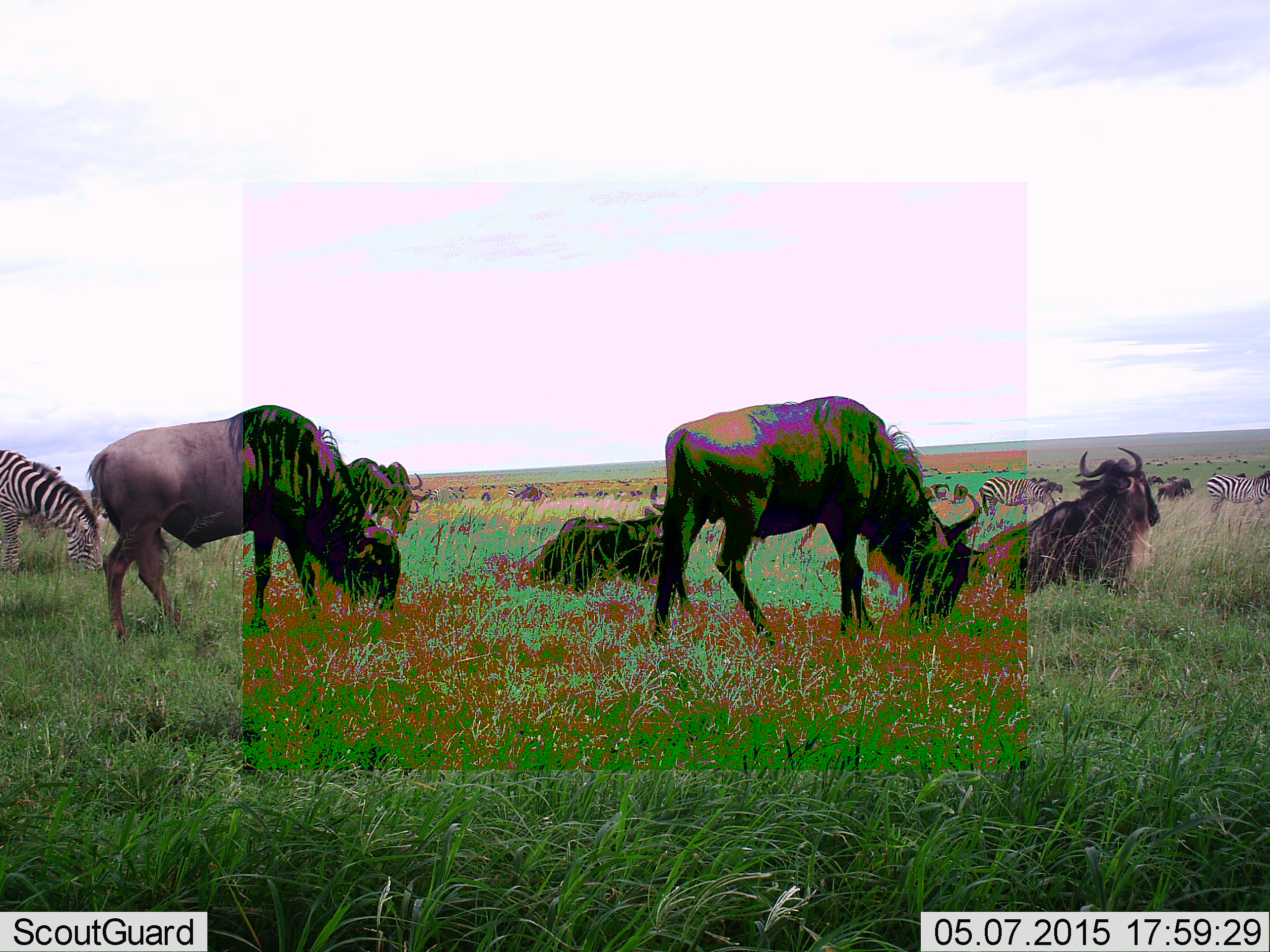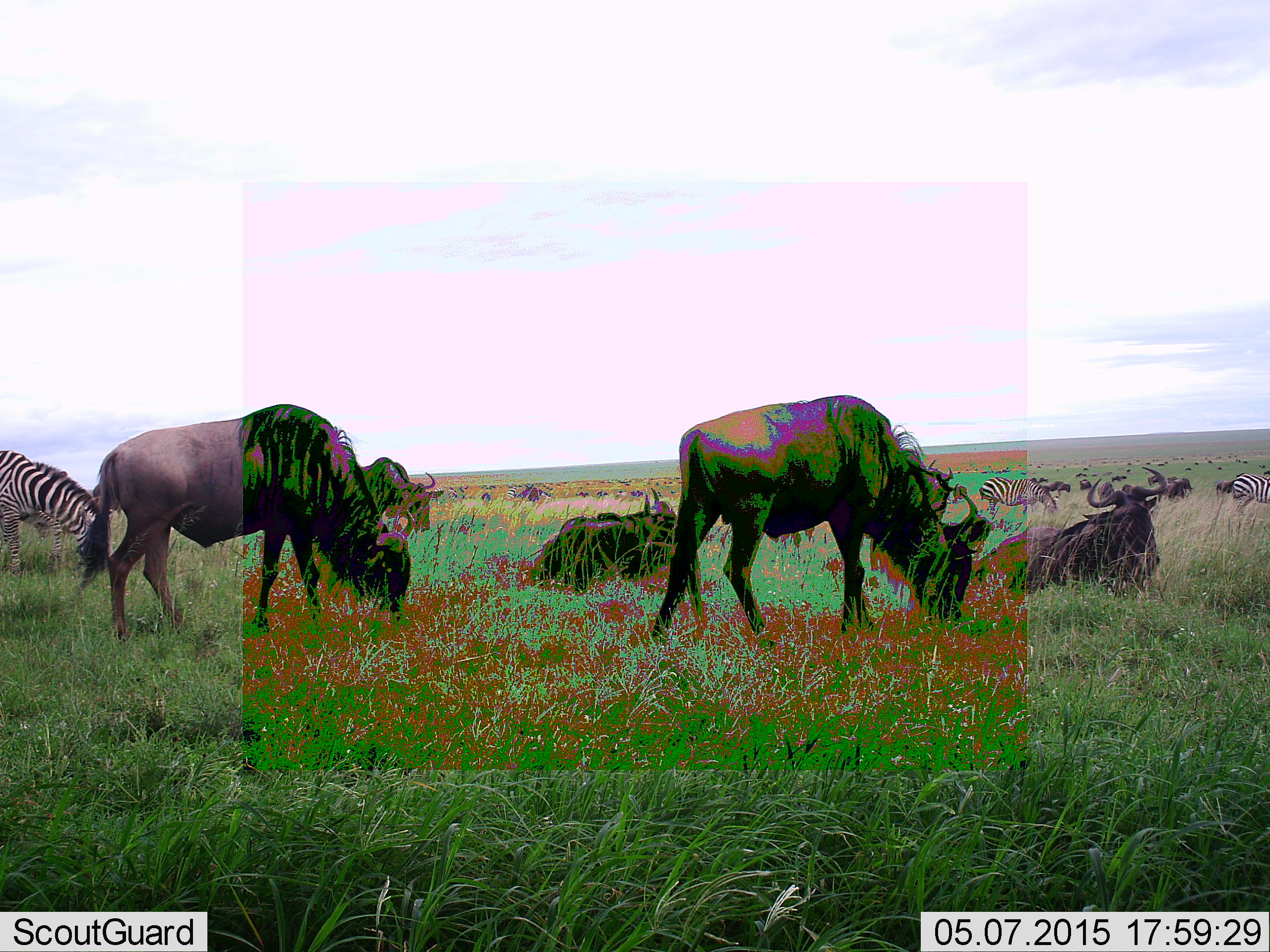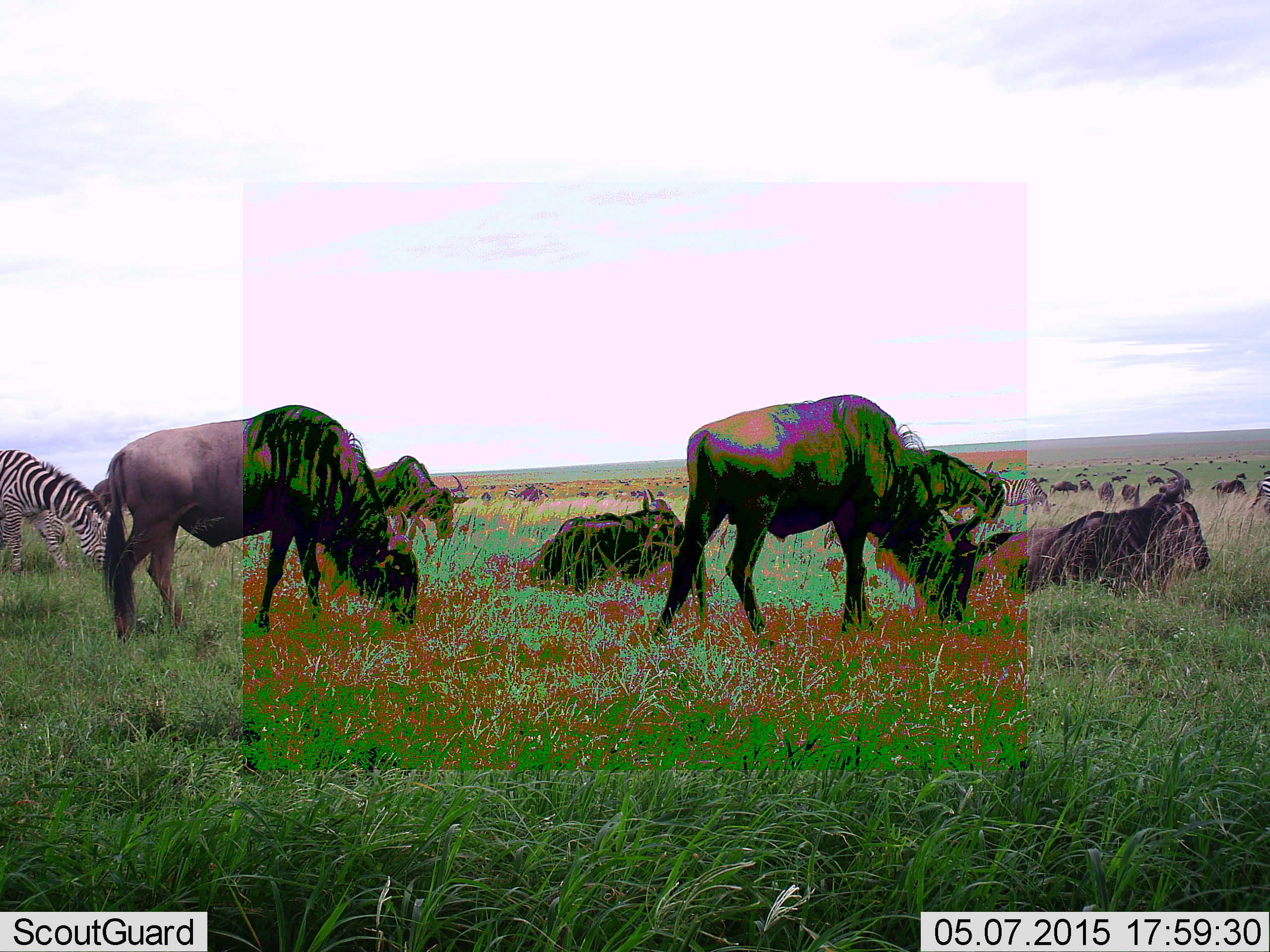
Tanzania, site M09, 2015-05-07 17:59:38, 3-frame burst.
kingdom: Animalia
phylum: Chordata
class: Mammalia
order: Artiodactyla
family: Bovidae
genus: Connochaetes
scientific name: Connochaetes taurinus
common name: blue wildebeest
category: wildebeest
Wildebeest (blue wildebeest) (Connochaetes taurinus), count 11-50. Behavior (volunteer vote fractions): standing 40%, resting 90%, moving 40%, interacting 10%. Young present (vote fraction): 0%. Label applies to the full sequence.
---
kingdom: Animalia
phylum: Chordata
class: Mammalia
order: Perissodactyla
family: Equidae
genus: Equus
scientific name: Equus quagga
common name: plains zebra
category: zebra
Zebra (plains zebra) (Equus quagga), count 3. Behavior (volunteer vote fractions): standing 18%, resting 0%, moving 27%, interacting 9%. Young present (vote fraction): 0%. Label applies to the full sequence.